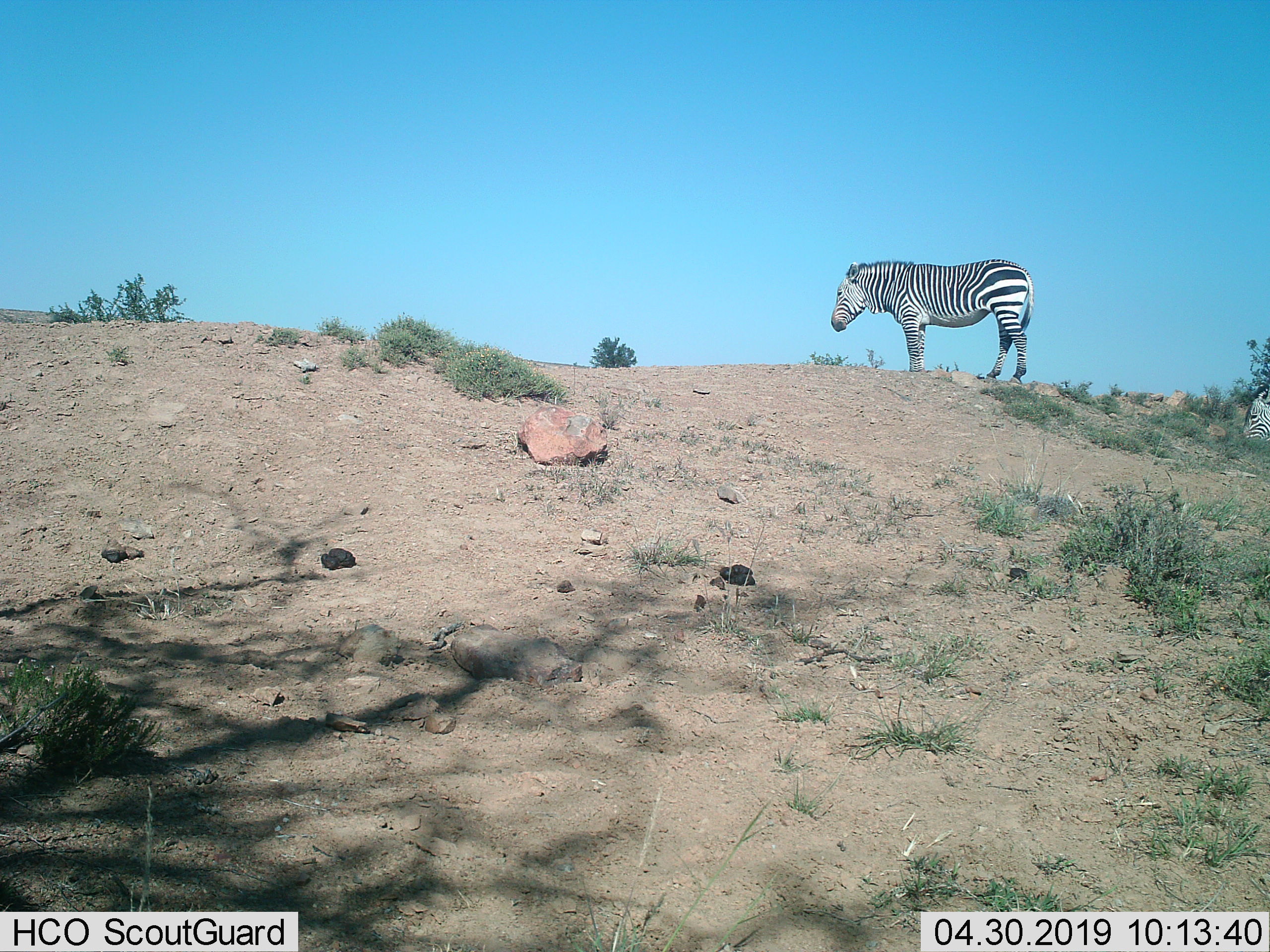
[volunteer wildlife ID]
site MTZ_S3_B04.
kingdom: Animalia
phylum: Chordata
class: Mammalia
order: Perissodactyla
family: Equidae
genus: Equus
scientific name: Equus zebra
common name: mountain zebra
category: zebramountain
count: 1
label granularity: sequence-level